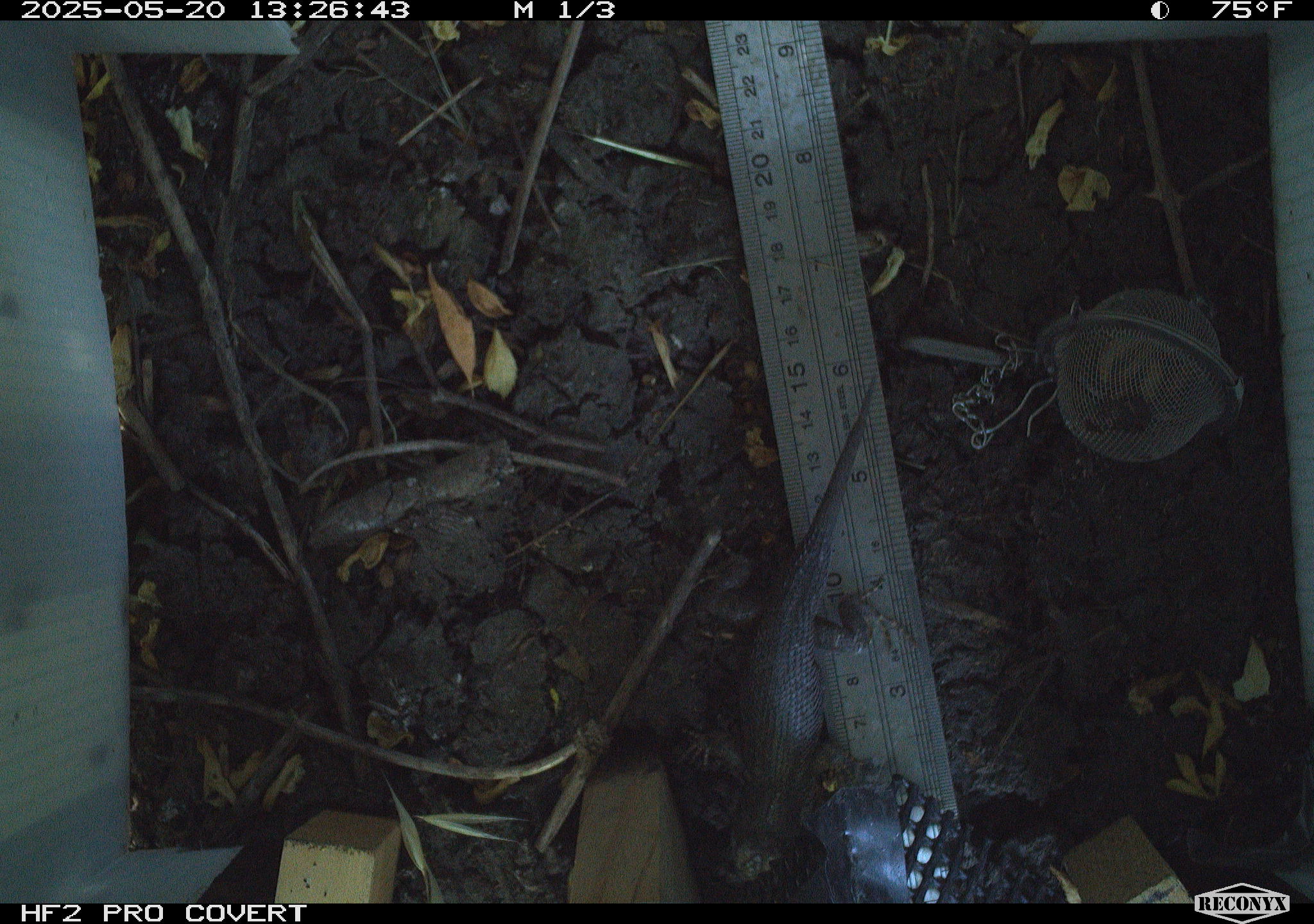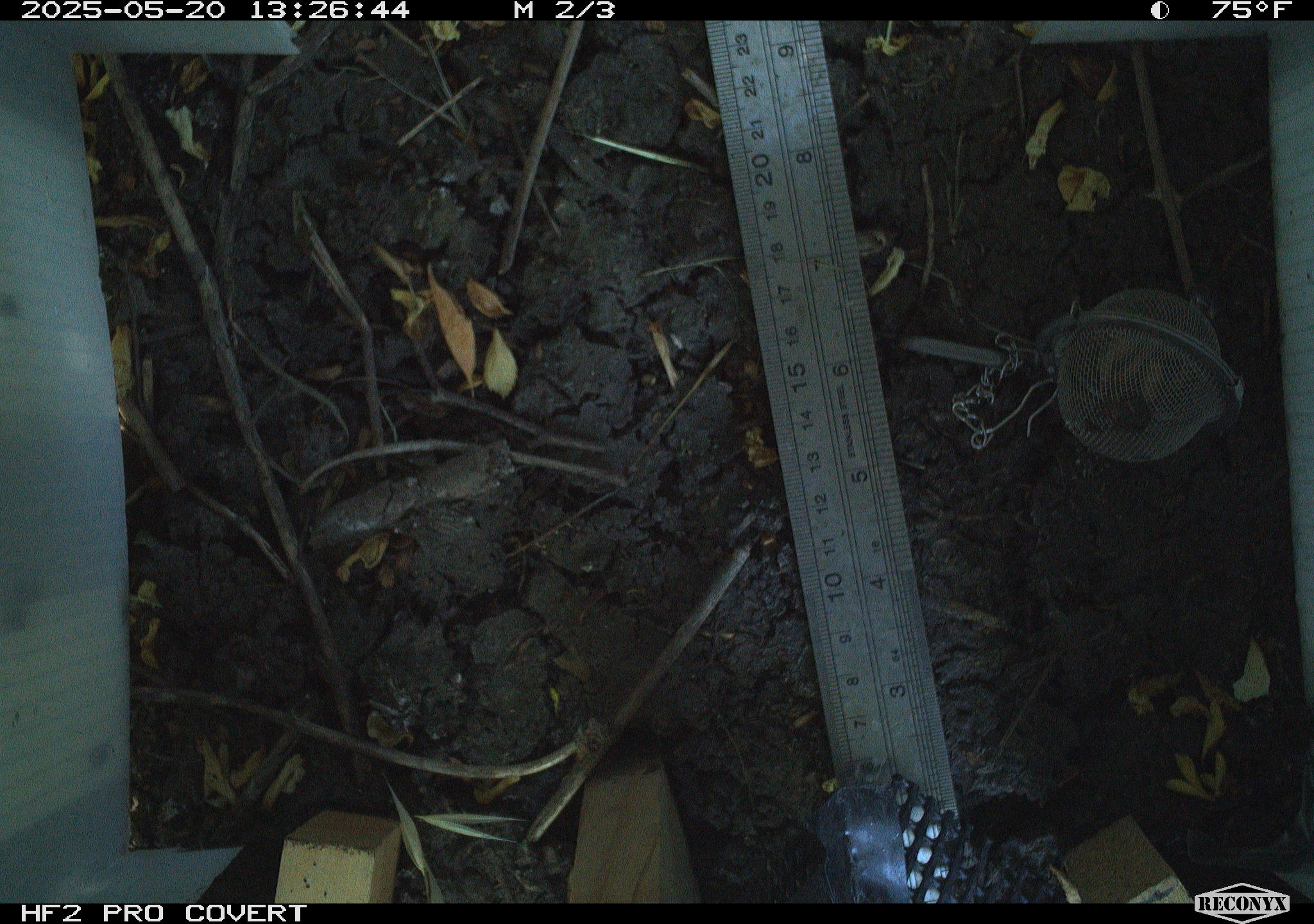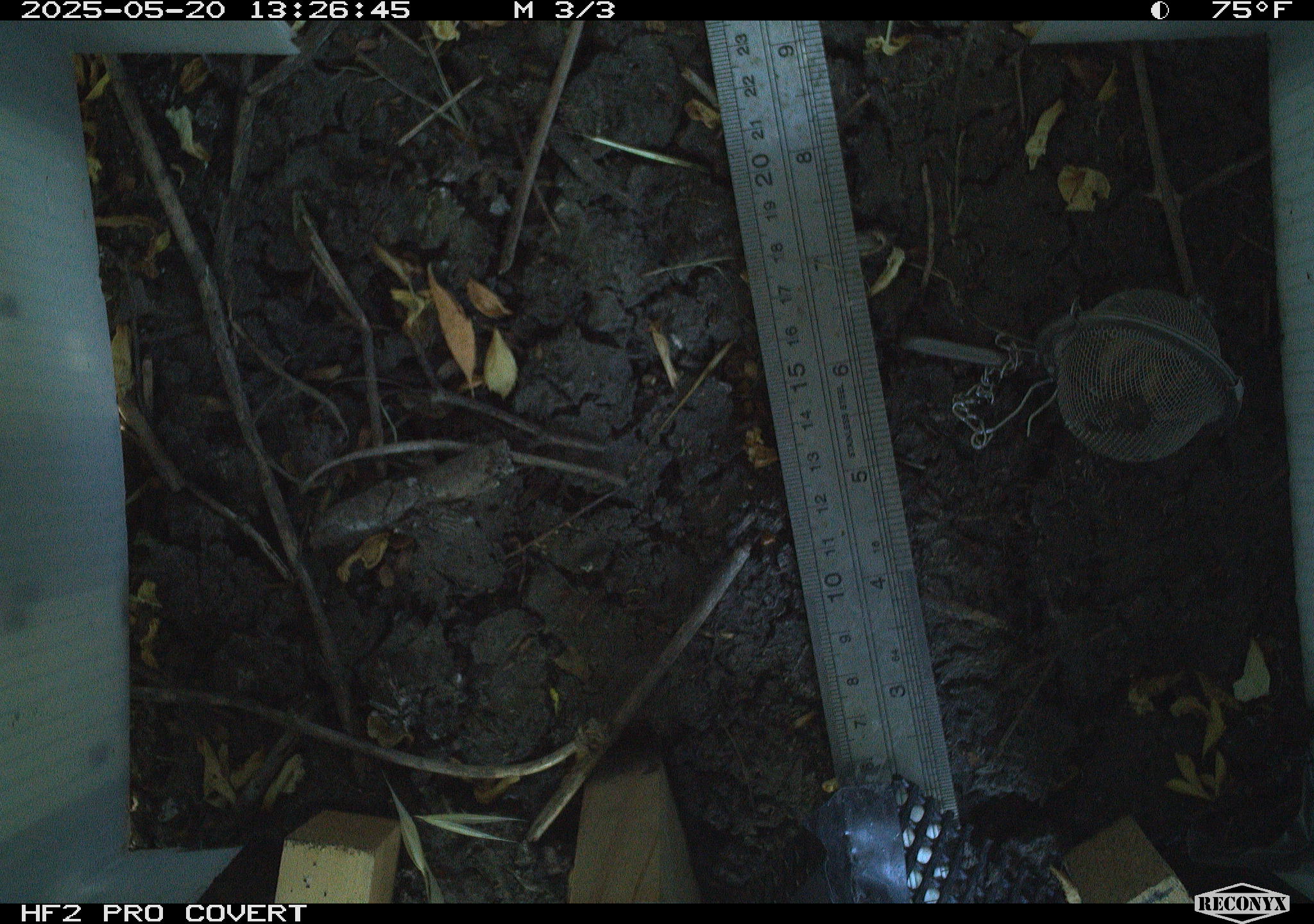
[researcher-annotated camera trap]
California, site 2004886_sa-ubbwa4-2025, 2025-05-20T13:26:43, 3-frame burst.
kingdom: Animalia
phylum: Chordata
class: Reptilia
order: Squamata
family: Phrynosomatidae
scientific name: Phrynosomatidae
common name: north american spiny lizards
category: sceloporus/uta species